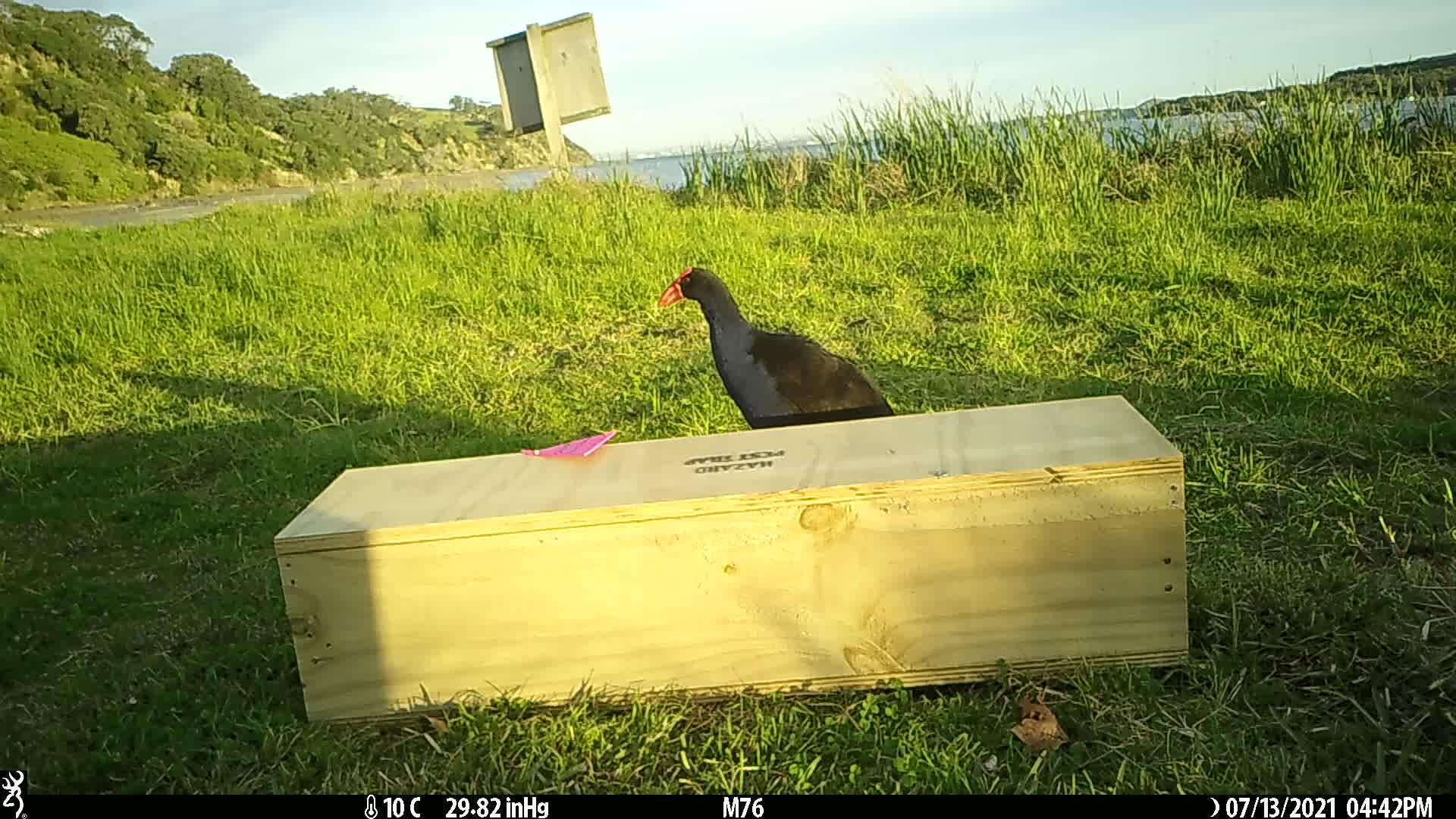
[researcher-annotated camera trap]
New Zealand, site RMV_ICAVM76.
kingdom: Animalia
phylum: Chordata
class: Aves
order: Gruiformes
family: Rallidae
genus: Porphyrio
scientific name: Porphyrio melanotus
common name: australasian swamphen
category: pukeko